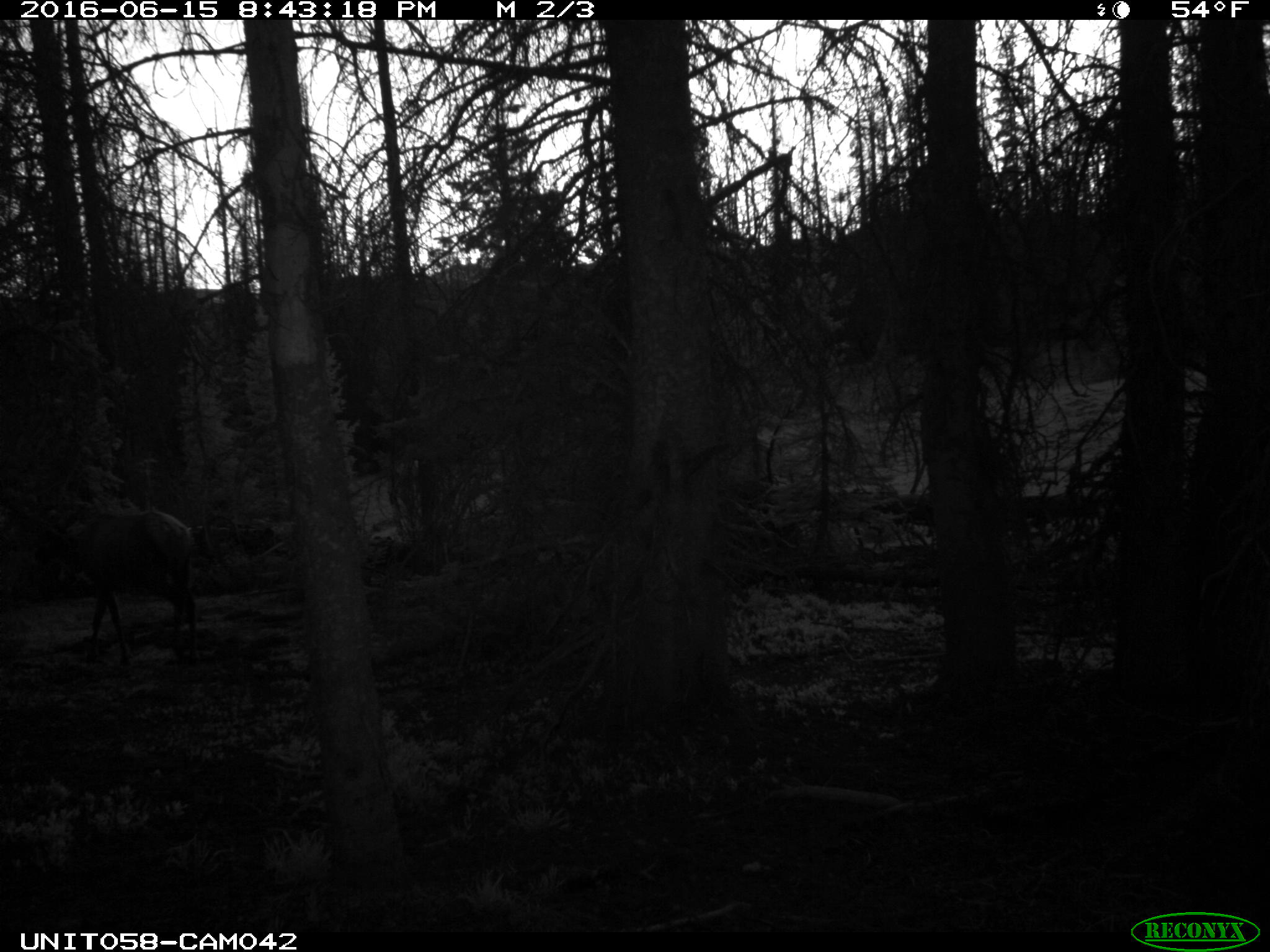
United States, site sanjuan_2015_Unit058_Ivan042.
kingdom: Animalia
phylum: Chordata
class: Mammalia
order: Artiodactyla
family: Cervidae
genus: Cervus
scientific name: Cervus elaphus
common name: red deer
Cervus elaphus (red deer).